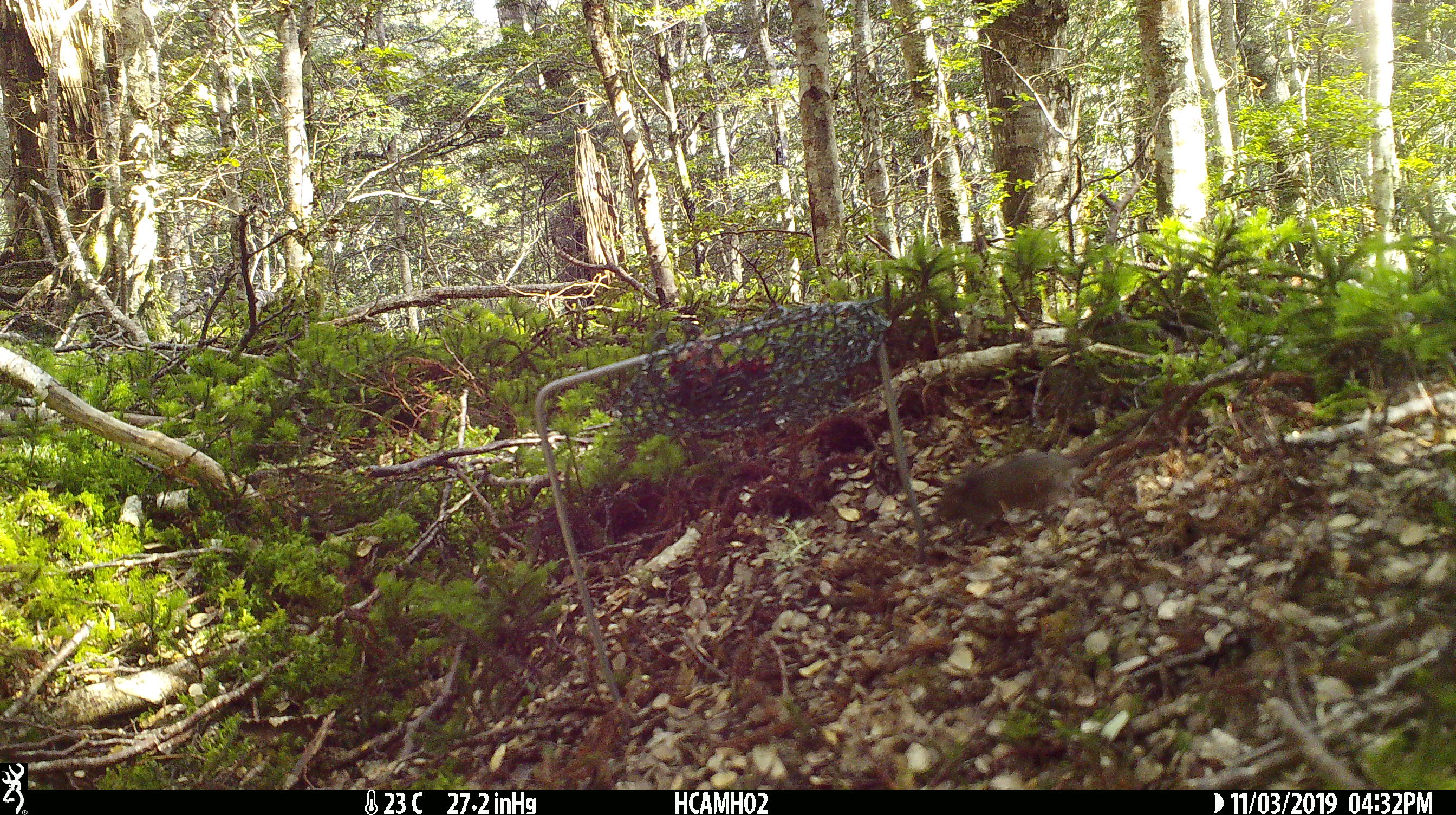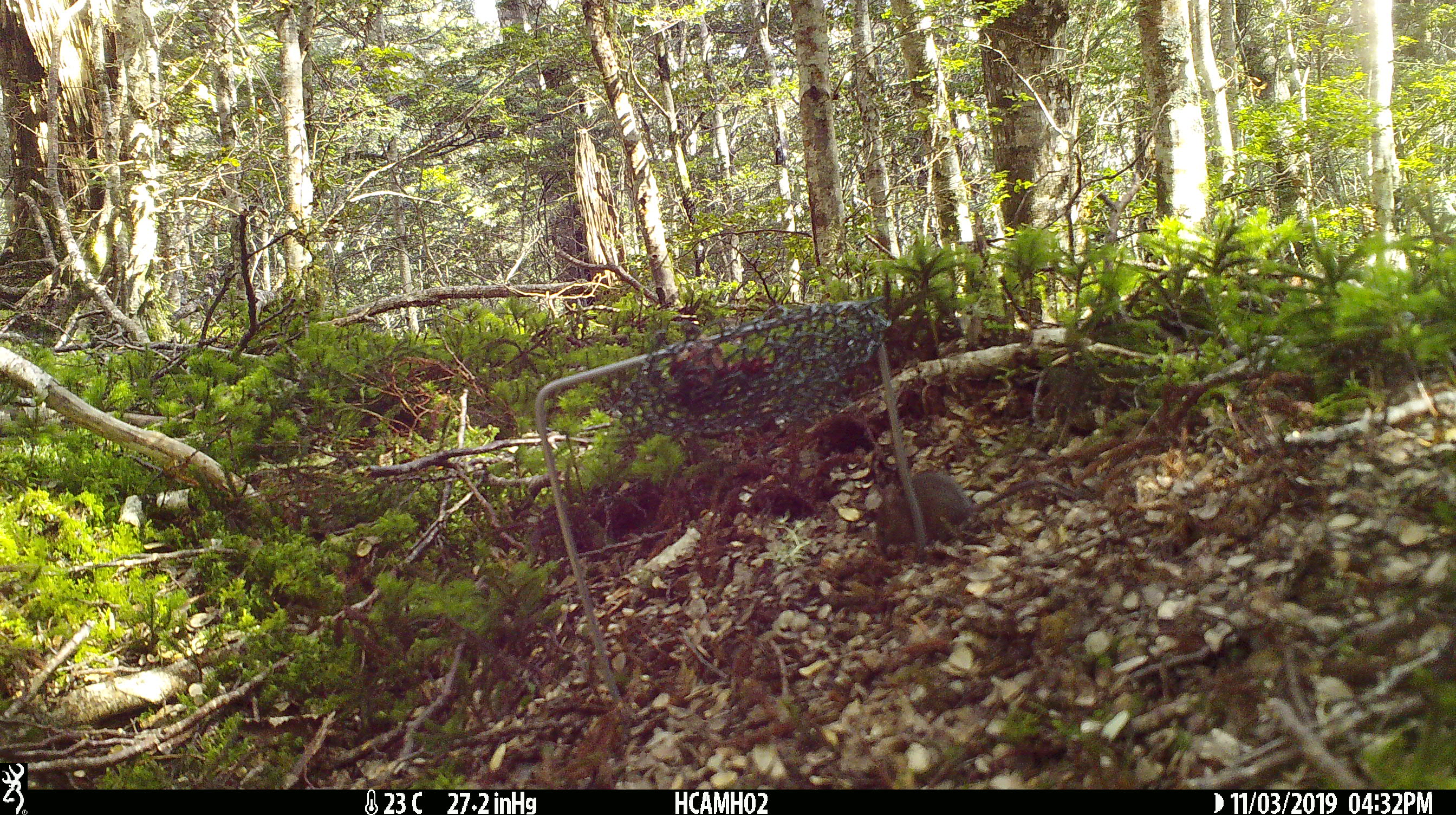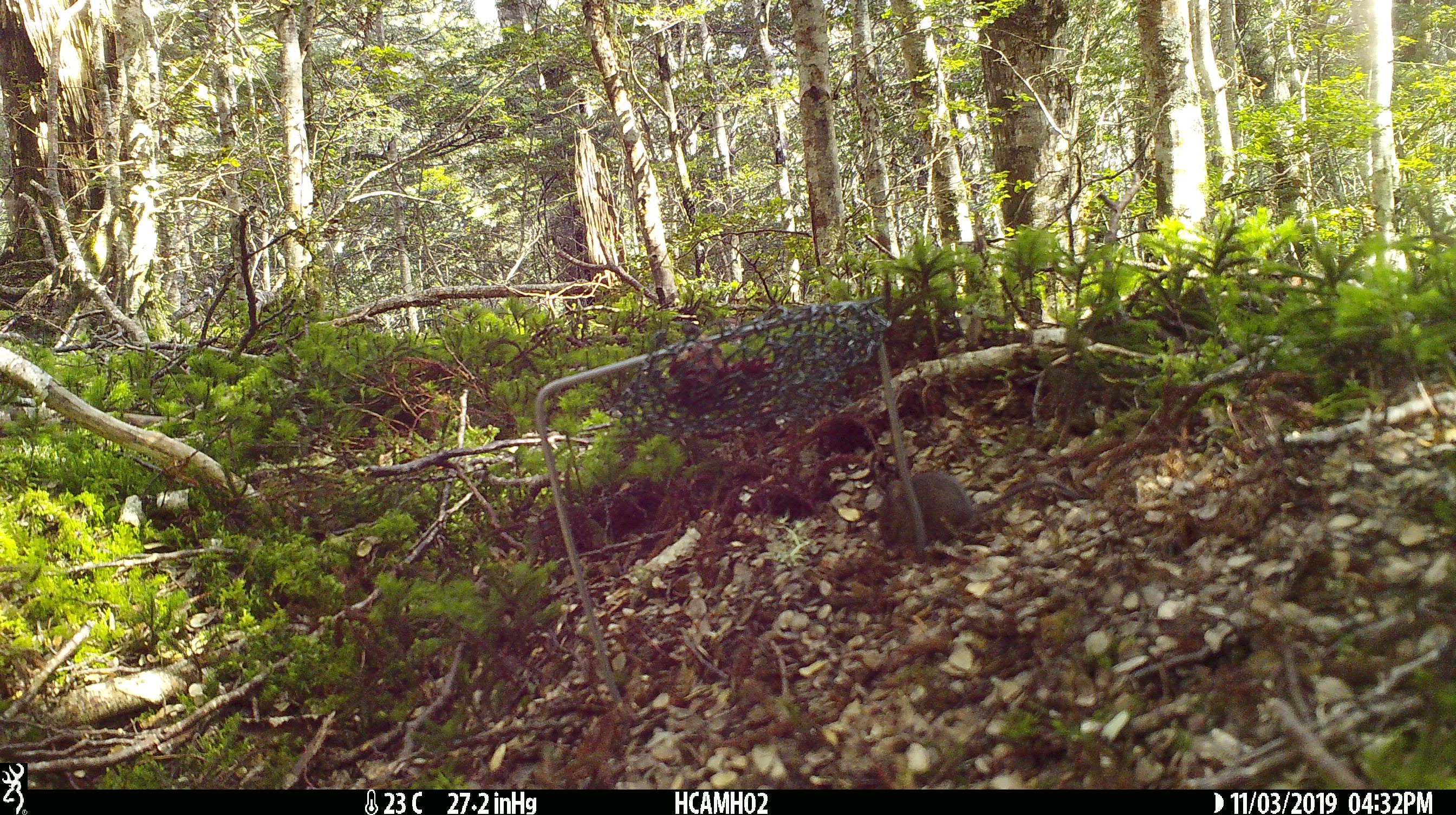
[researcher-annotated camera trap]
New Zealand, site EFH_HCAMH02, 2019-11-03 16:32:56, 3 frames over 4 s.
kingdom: Animalia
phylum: Chordata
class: Mammalia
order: Rodentia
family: Muridae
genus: Mus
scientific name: Mus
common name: mouse